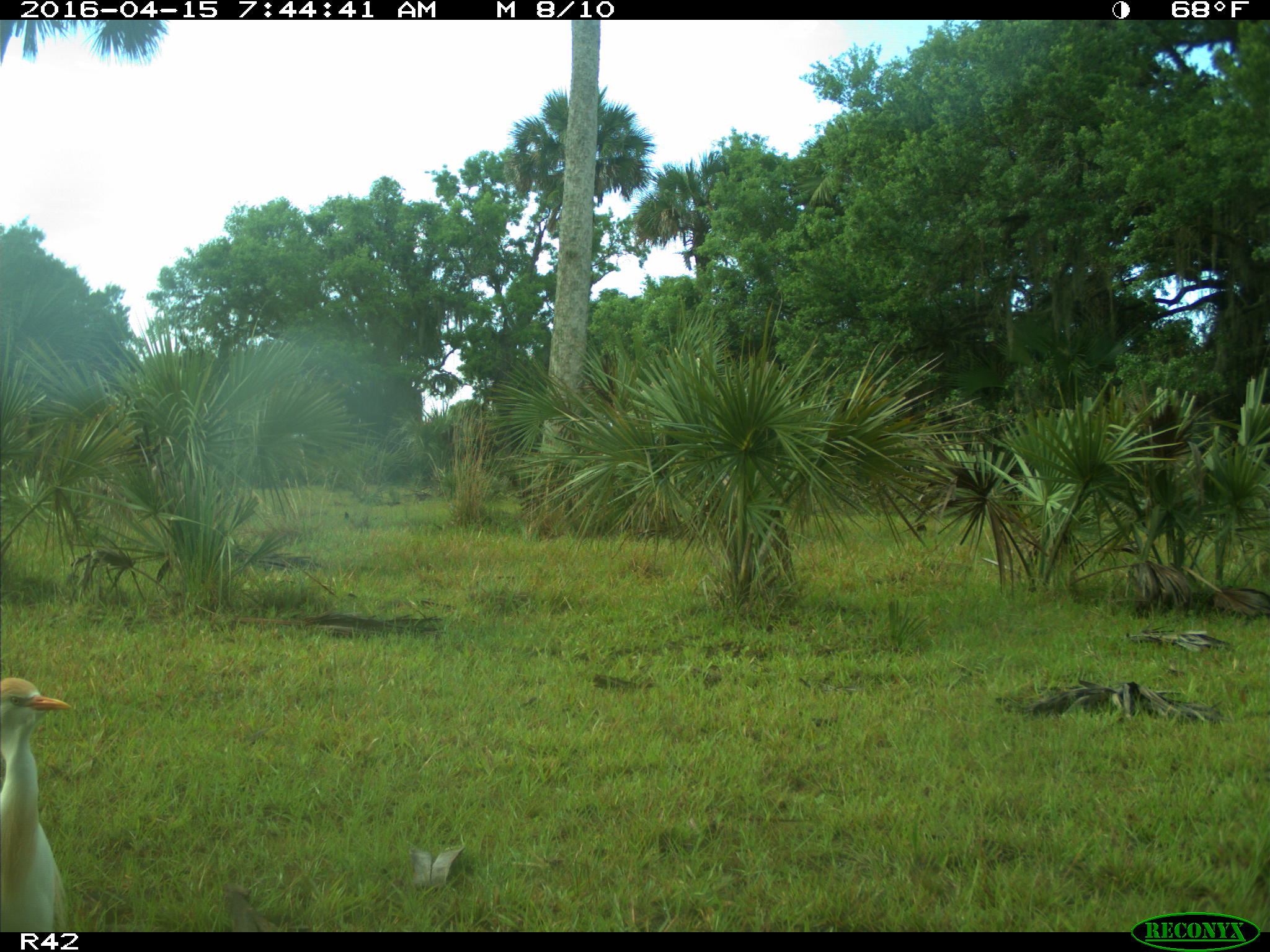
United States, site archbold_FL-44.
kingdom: Animalia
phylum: Chordata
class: Aves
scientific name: Aves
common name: birds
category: unidentified bird